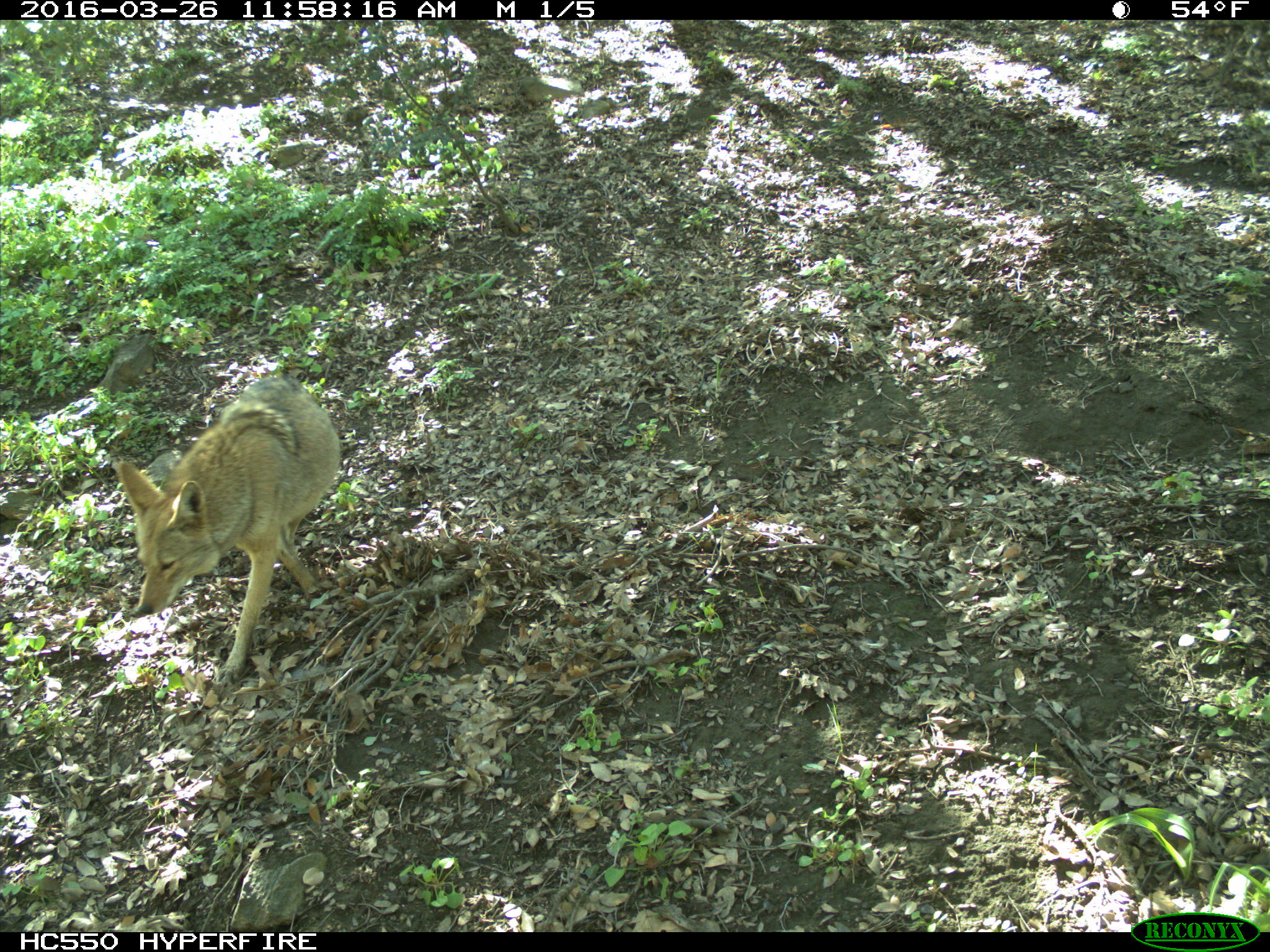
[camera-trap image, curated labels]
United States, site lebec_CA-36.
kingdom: Animalia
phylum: Chordata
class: Mammalia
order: Carnivora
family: Canidae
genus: Canis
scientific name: Canis latrans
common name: coyote